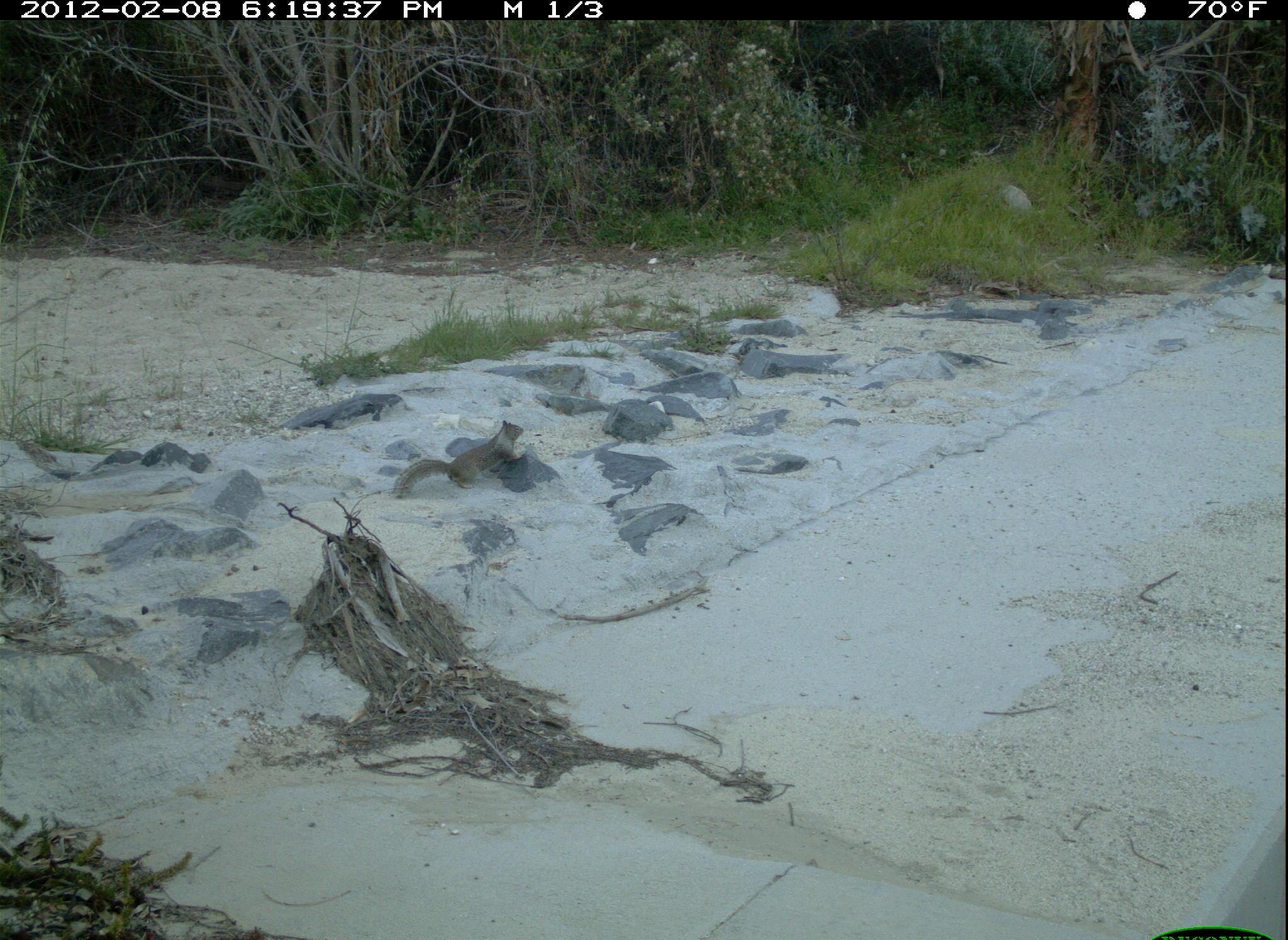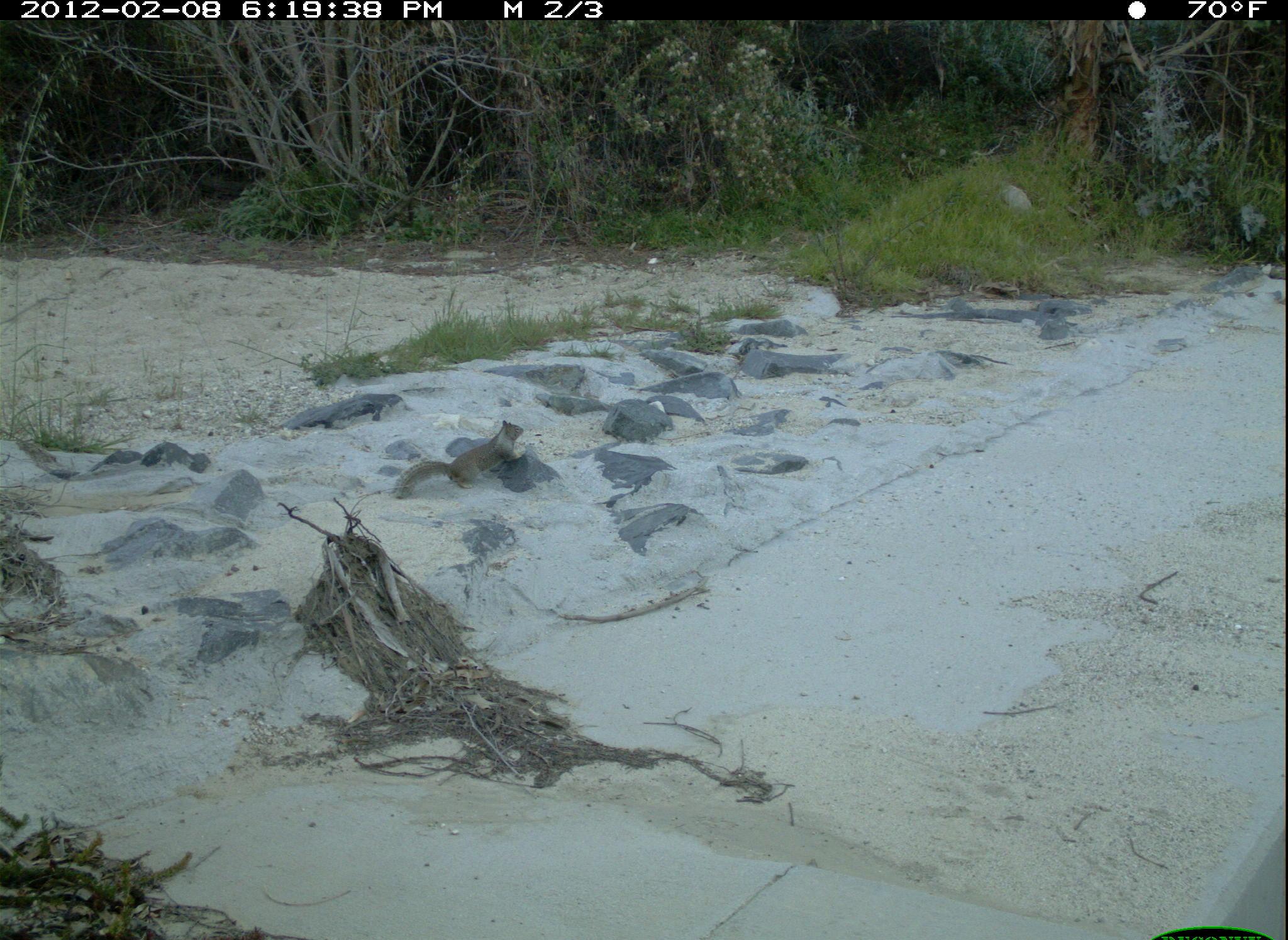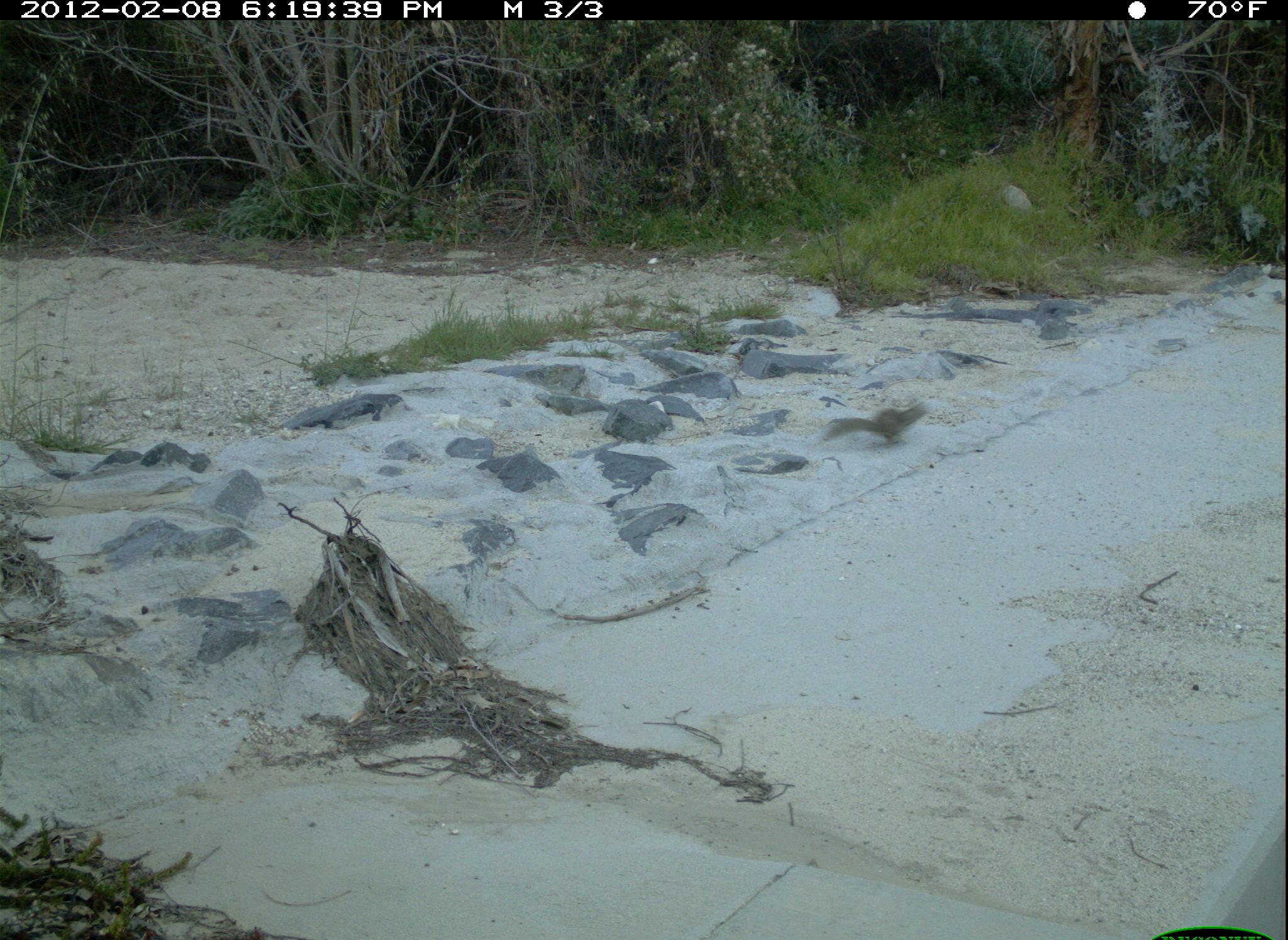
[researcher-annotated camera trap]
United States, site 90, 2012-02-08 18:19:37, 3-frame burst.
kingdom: Animalia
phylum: Chordata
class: Mammalia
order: Rodentia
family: Sciuridae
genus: Sciurus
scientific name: Sciurus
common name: squirrel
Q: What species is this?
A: Squirrel (Sciurus).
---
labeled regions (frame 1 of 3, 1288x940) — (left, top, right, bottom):
squirrel: (382, 412, 533, 499)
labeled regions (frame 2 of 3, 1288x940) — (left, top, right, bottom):
squirrel: (386, 404, 535, 525)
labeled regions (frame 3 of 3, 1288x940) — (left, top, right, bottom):
squirrel: (815, 385, 942, 472)